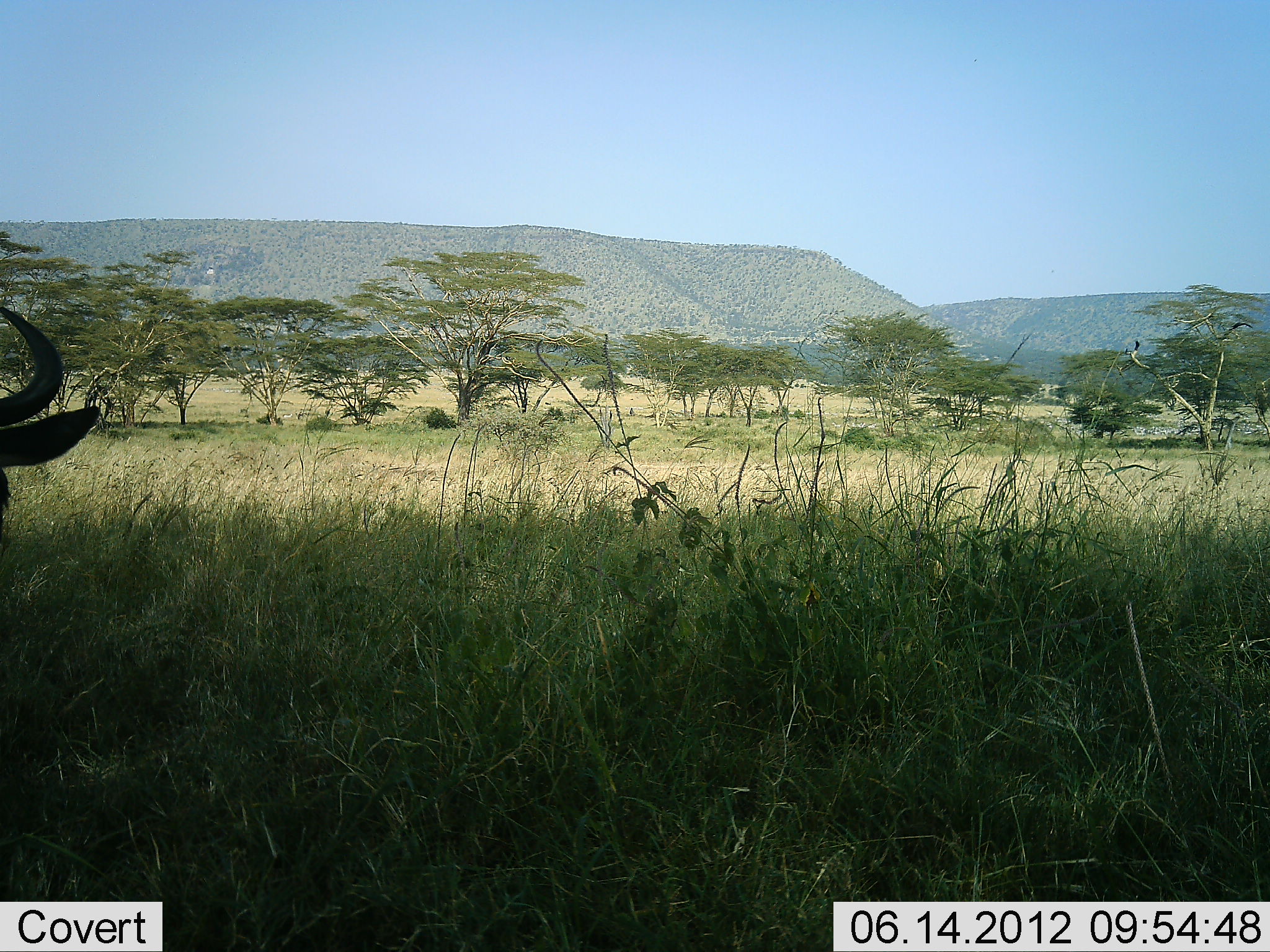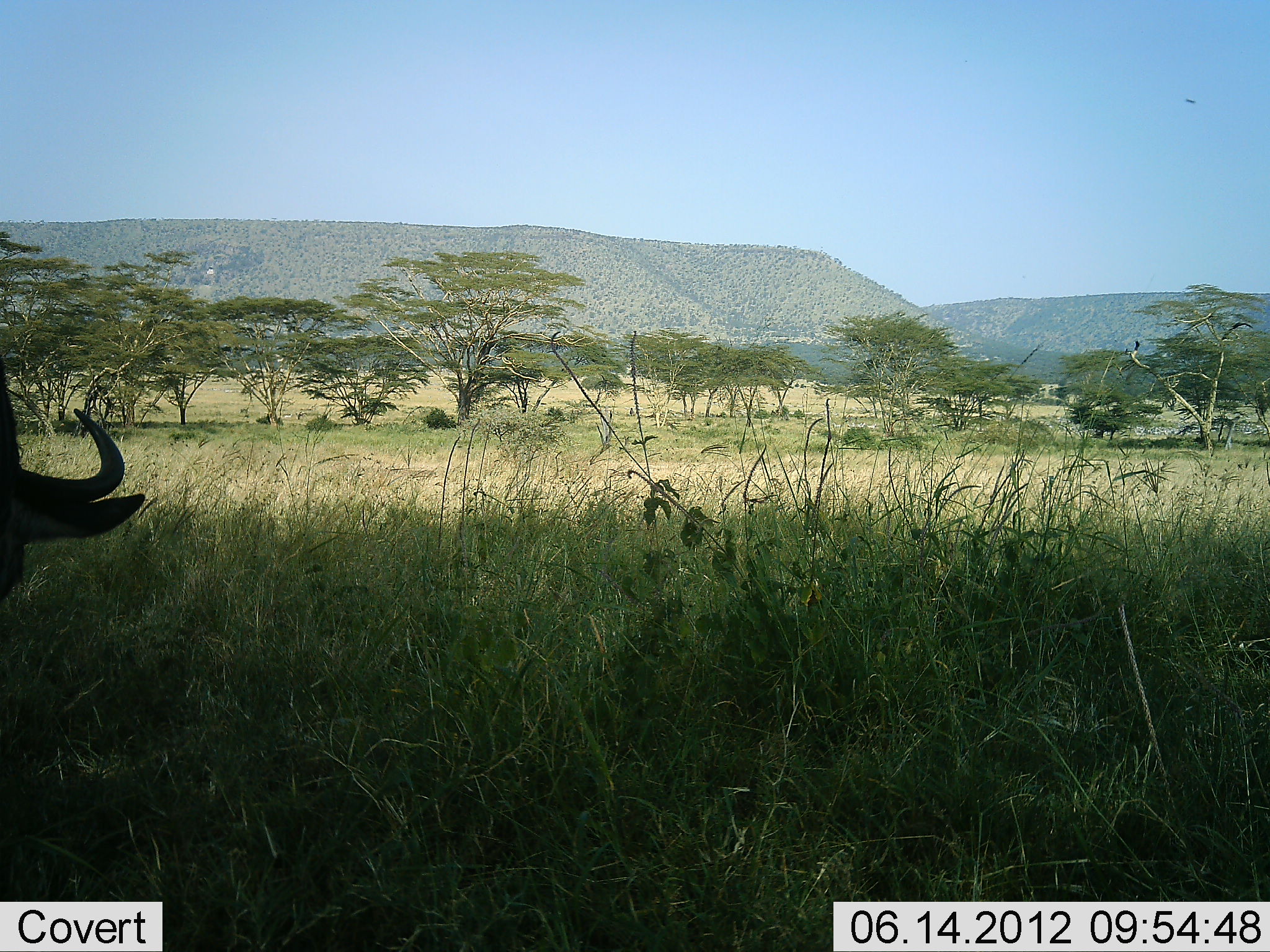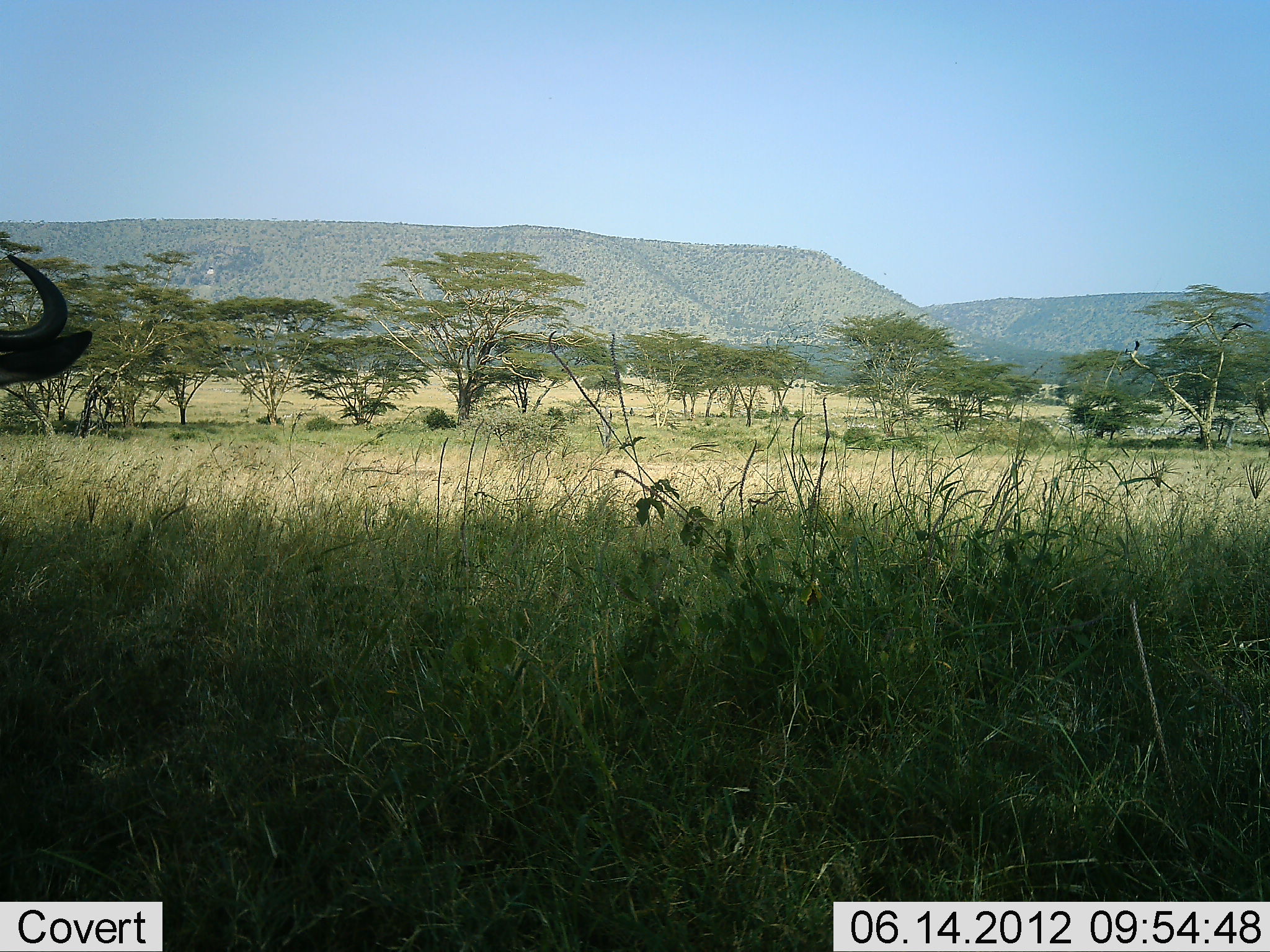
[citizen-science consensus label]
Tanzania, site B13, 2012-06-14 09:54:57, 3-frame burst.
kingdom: Animalia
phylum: Chordata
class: Mammalia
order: Artiodactyla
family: Bovidae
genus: Connochaetes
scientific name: Connochaetes taurinus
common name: blue wildebeest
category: wildebeest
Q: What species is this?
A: Wildebeest (blue wildebeest) (Connochaetes taurinus).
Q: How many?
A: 1.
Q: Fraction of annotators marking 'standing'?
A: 60%.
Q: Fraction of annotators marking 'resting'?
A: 0%.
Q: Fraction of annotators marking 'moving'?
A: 10%.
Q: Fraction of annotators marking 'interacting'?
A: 0%.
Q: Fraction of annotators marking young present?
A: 0%.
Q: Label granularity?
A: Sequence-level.